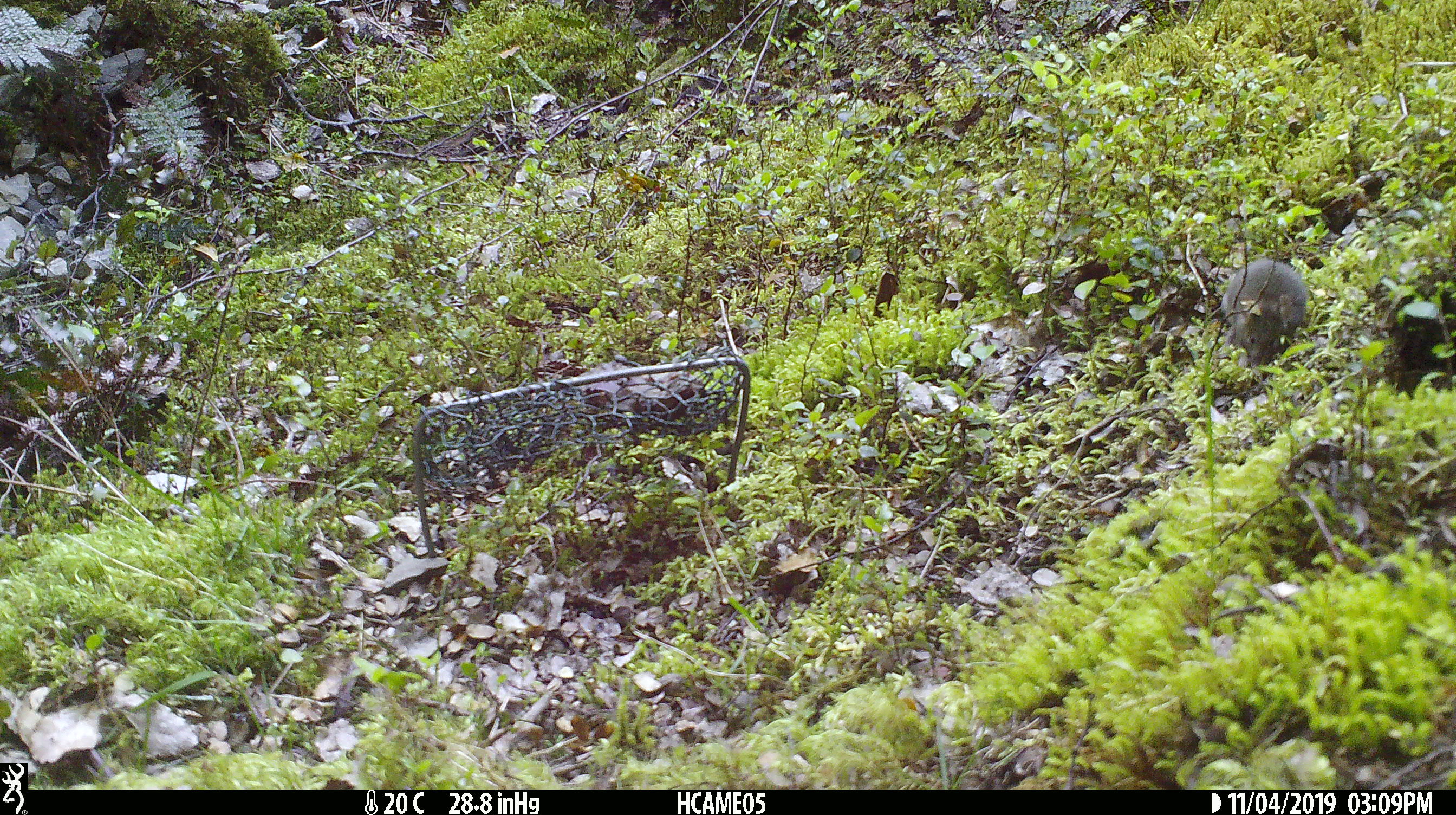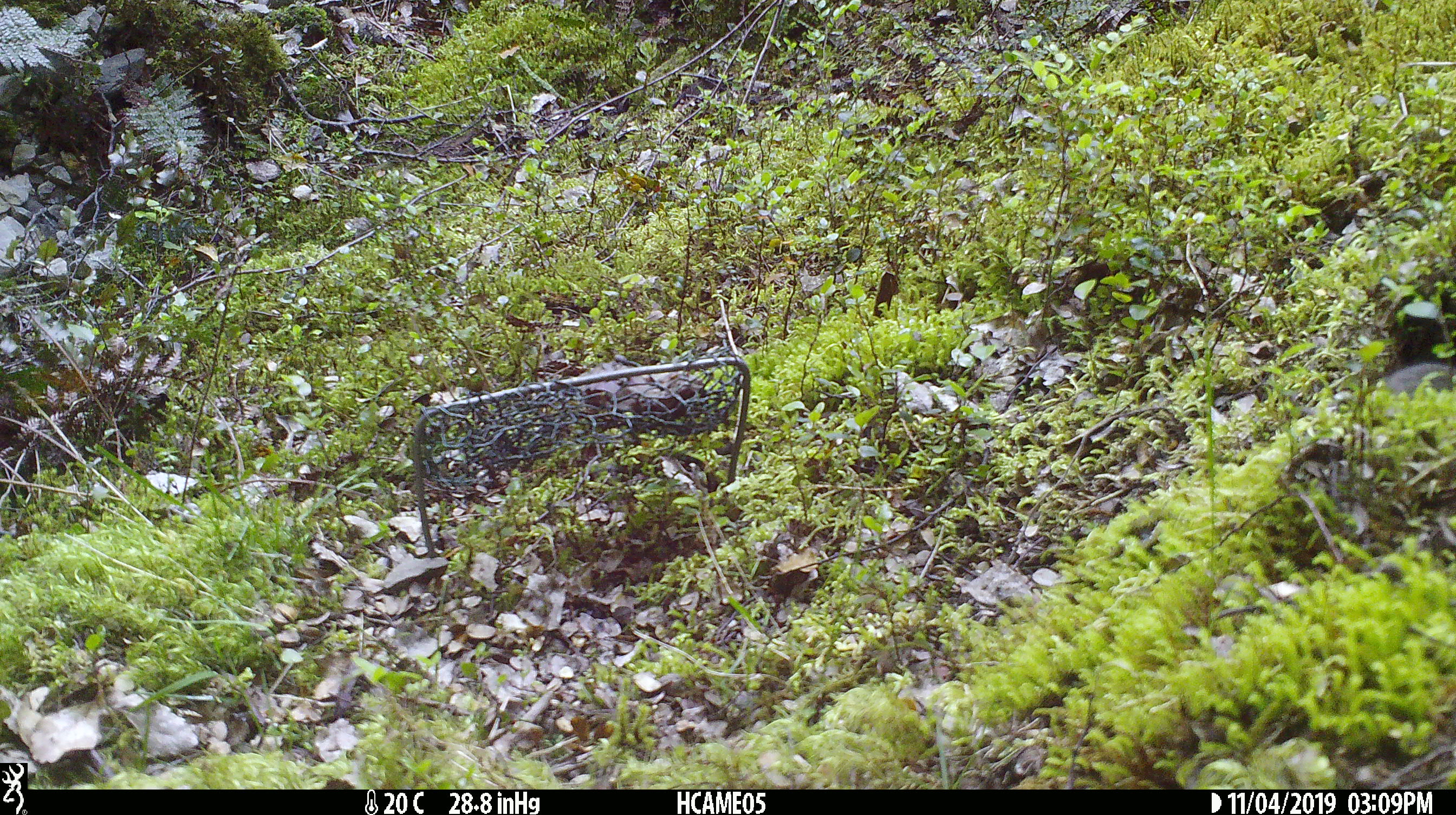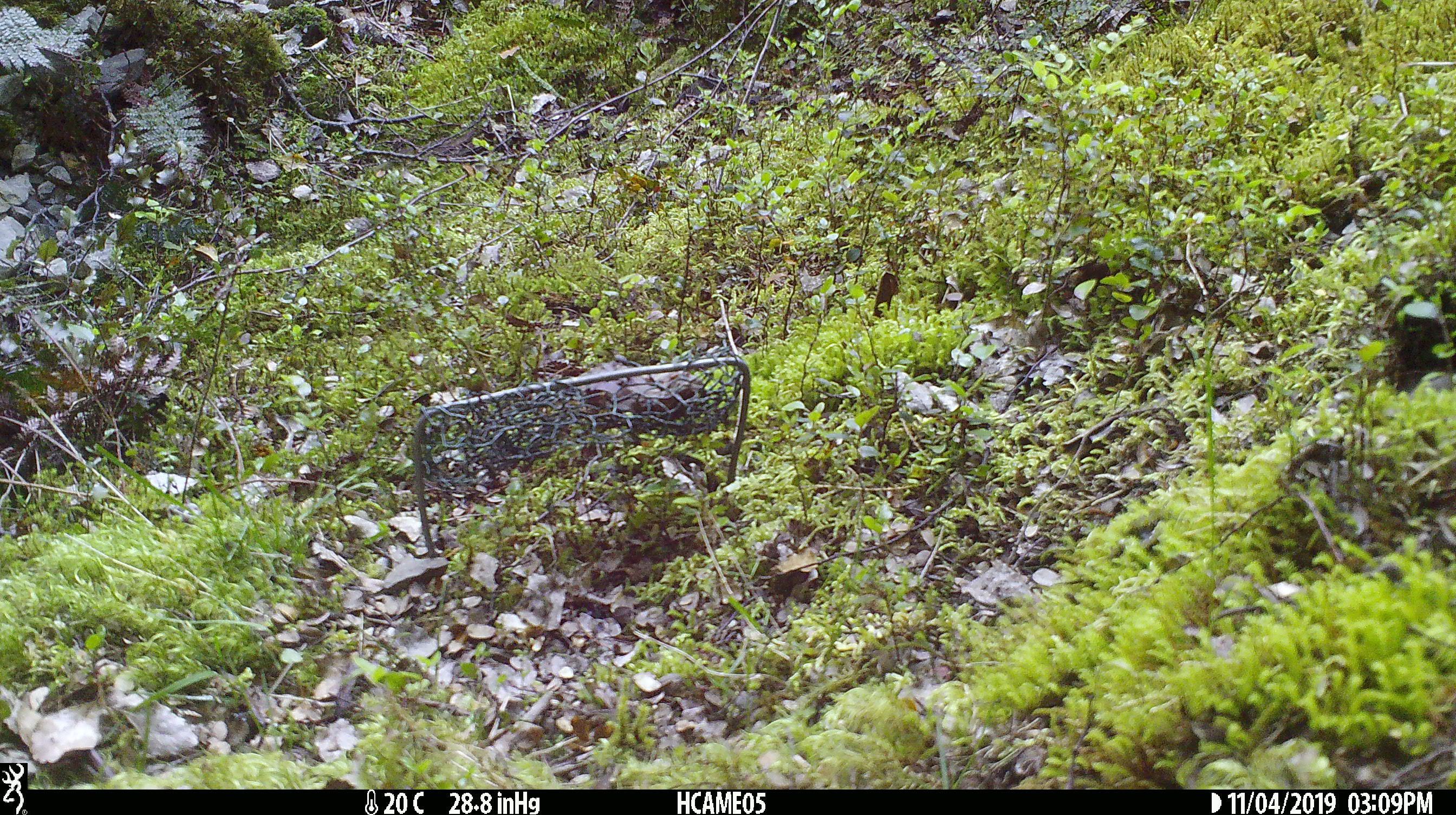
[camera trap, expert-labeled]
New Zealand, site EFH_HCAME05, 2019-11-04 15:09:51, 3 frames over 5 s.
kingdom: Animalia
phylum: Chordata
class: Mammalia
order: Rodentia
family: Muridae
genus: Mus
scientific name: Mus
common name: mouse